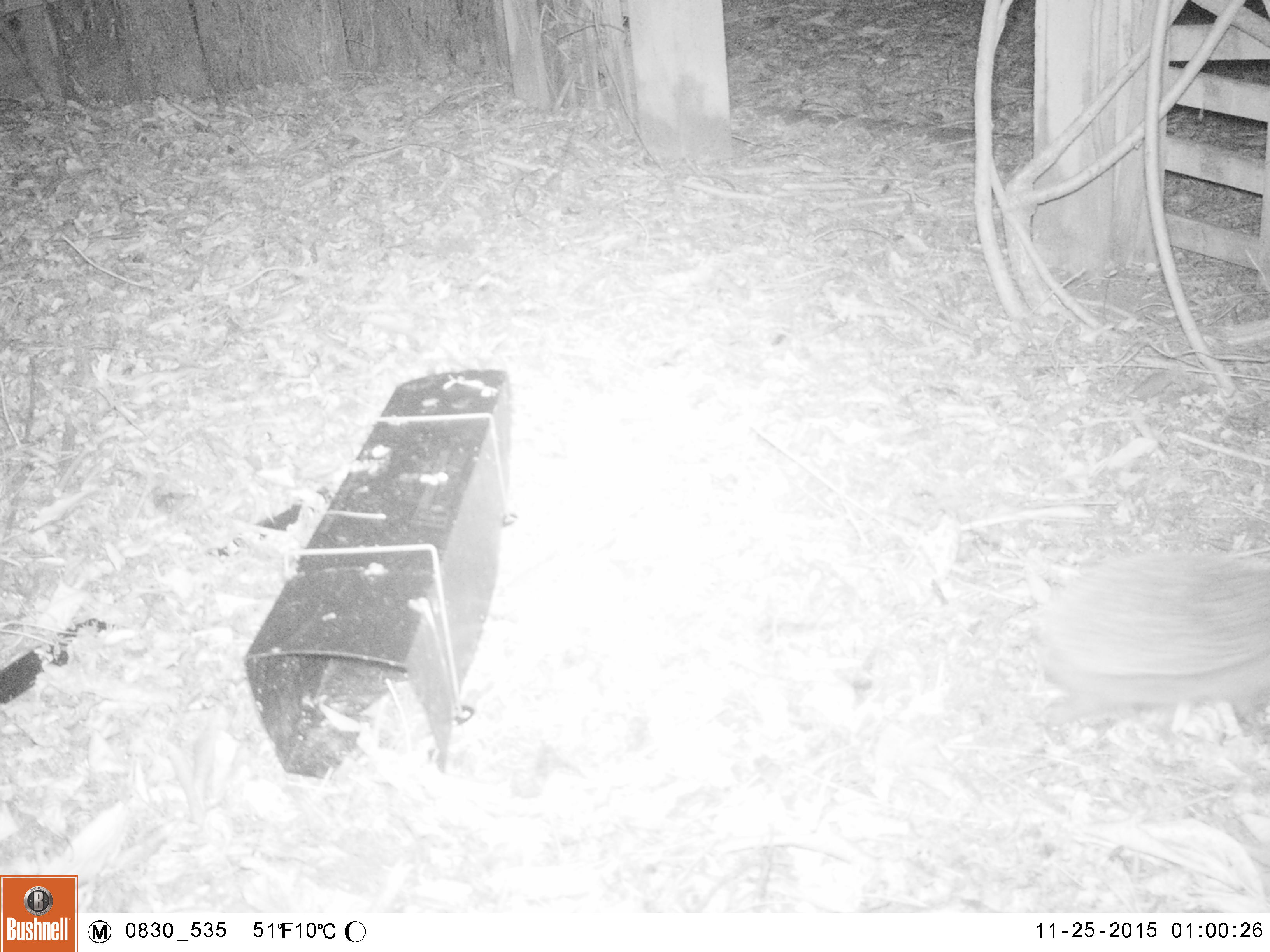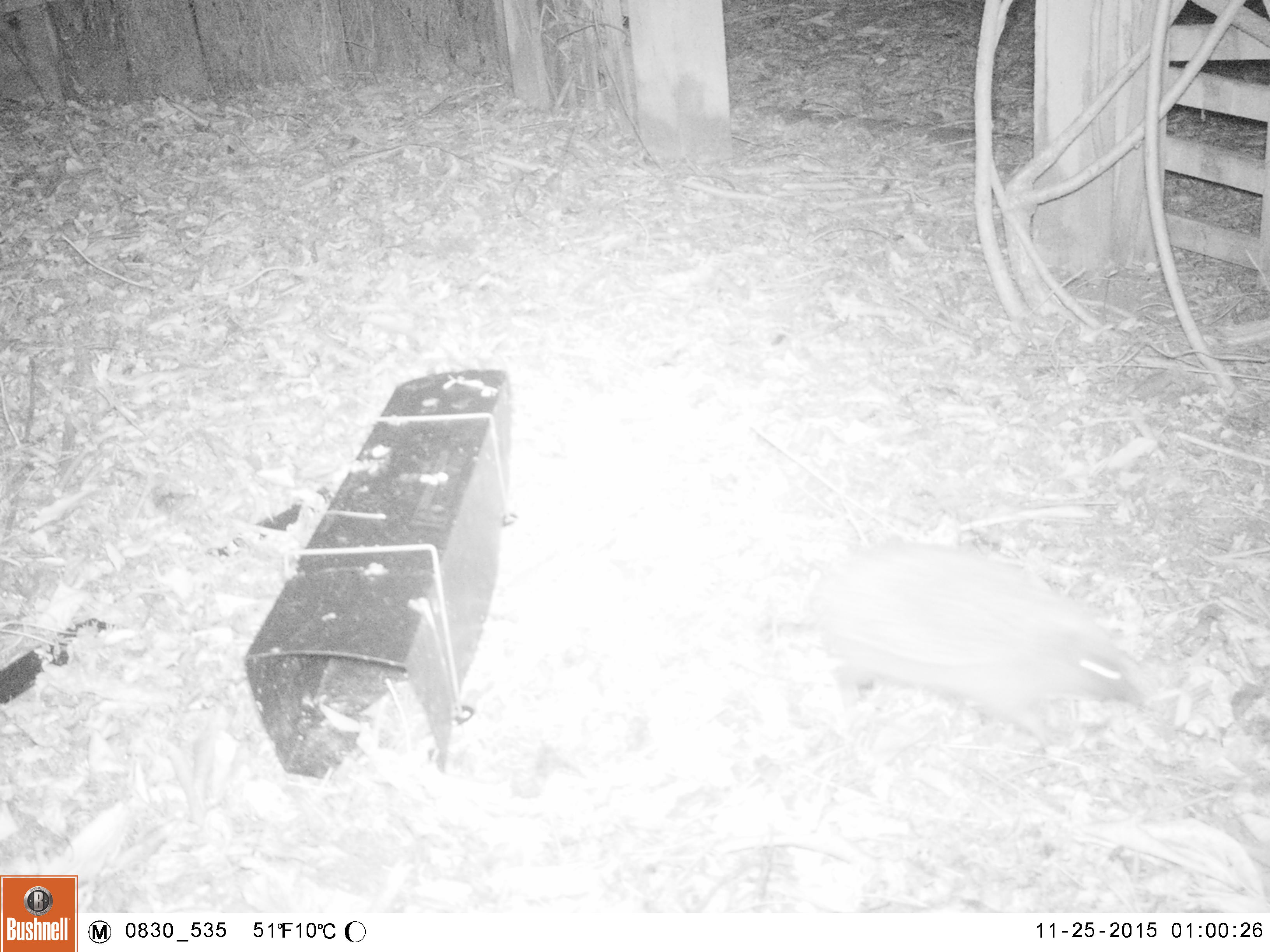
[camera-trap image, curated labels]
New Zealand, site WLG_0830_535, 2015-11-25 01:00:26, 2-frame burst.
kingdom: Animalia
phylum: Chordata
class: Mammalia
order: Eulipotyphla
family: Erinaceidae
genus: Erinaceus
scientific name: Erinaceus europaeus europaeus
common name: european hedgehog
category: hedgehog